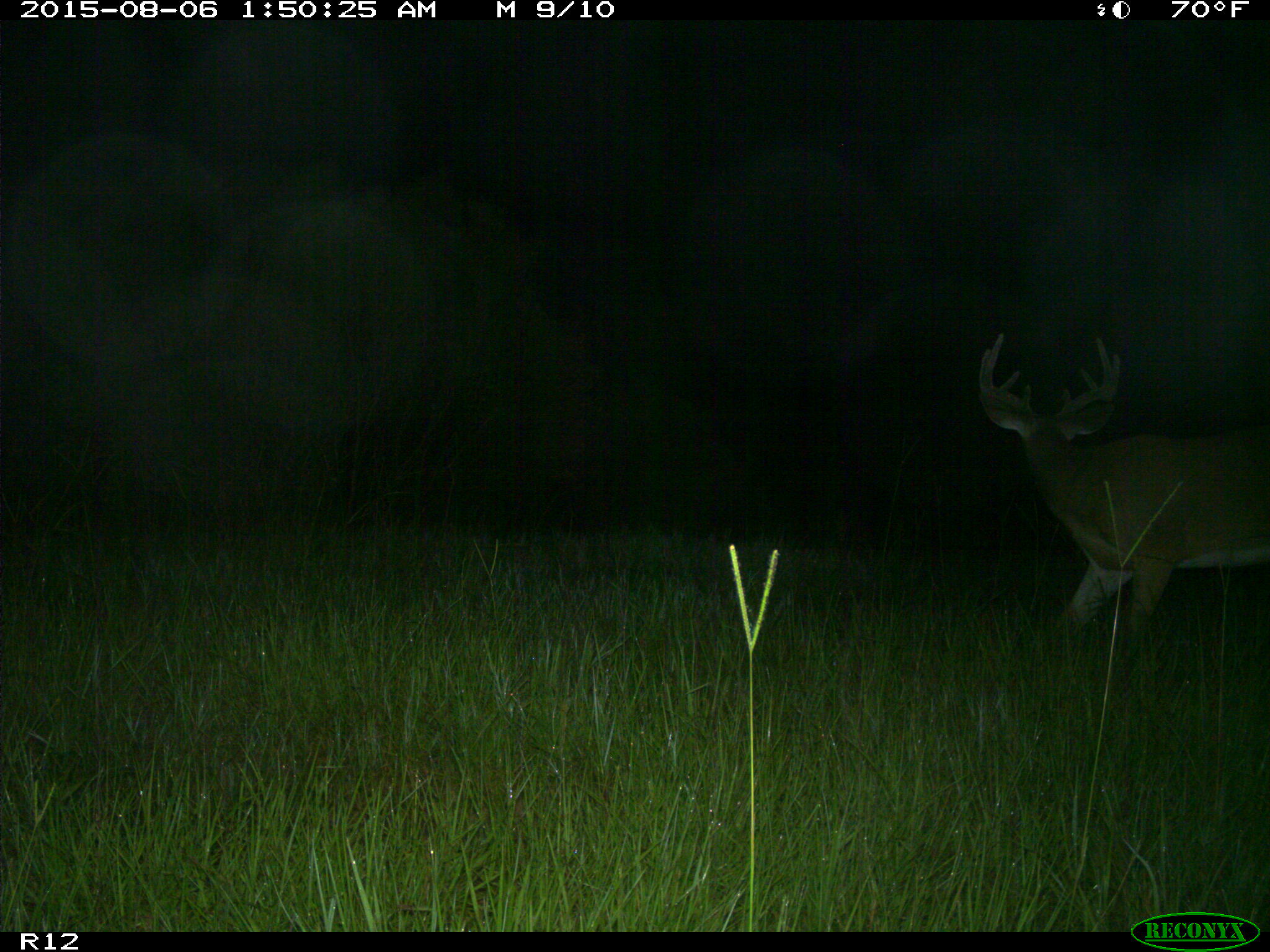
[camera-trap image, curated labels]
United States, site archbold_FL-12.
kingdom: Animalia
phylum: Chordata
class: Mammalia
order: Artiodactyla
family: Cervidae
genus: Odocoileus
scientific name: Odocoileus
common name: deer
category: unidentified deer